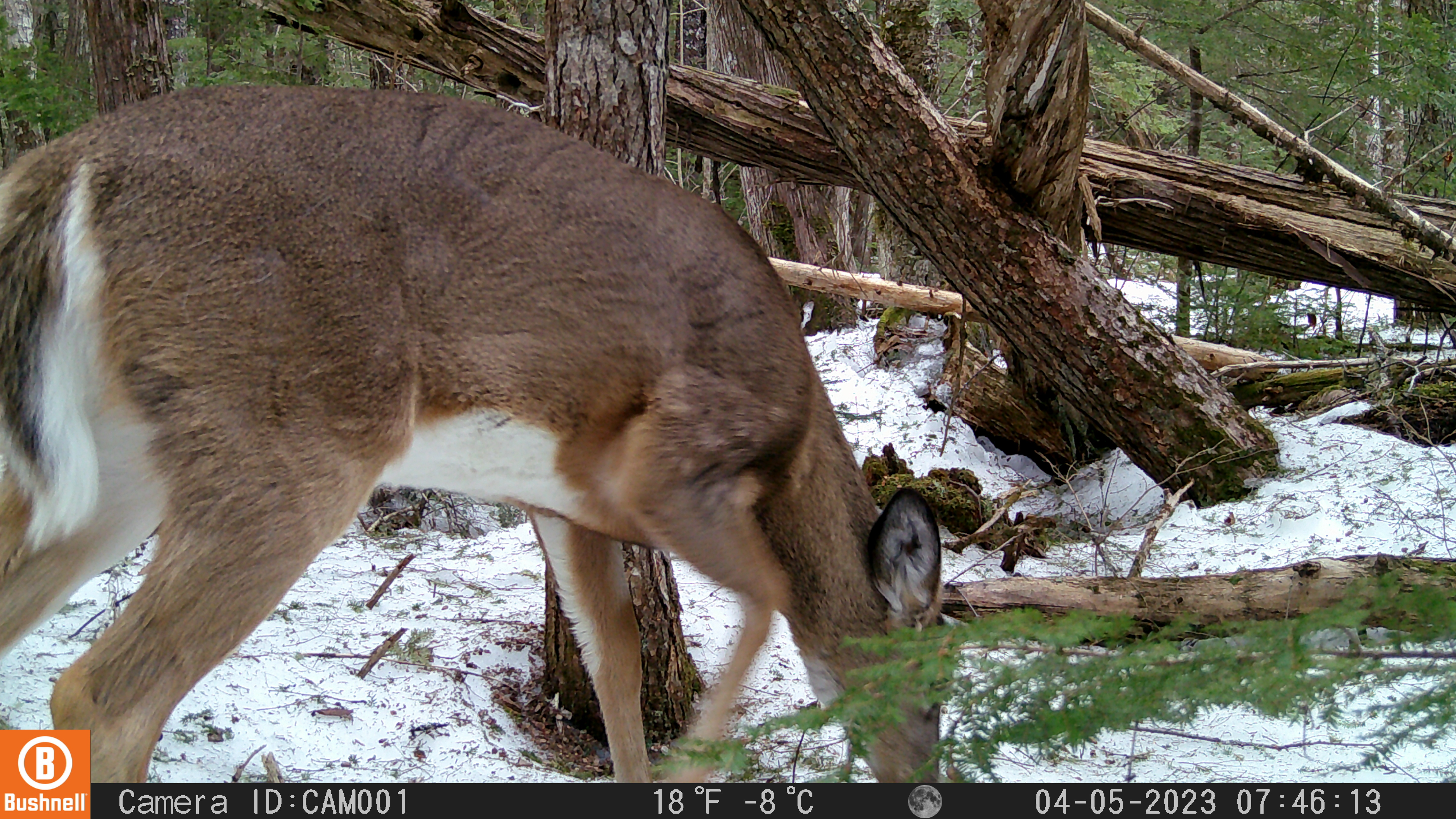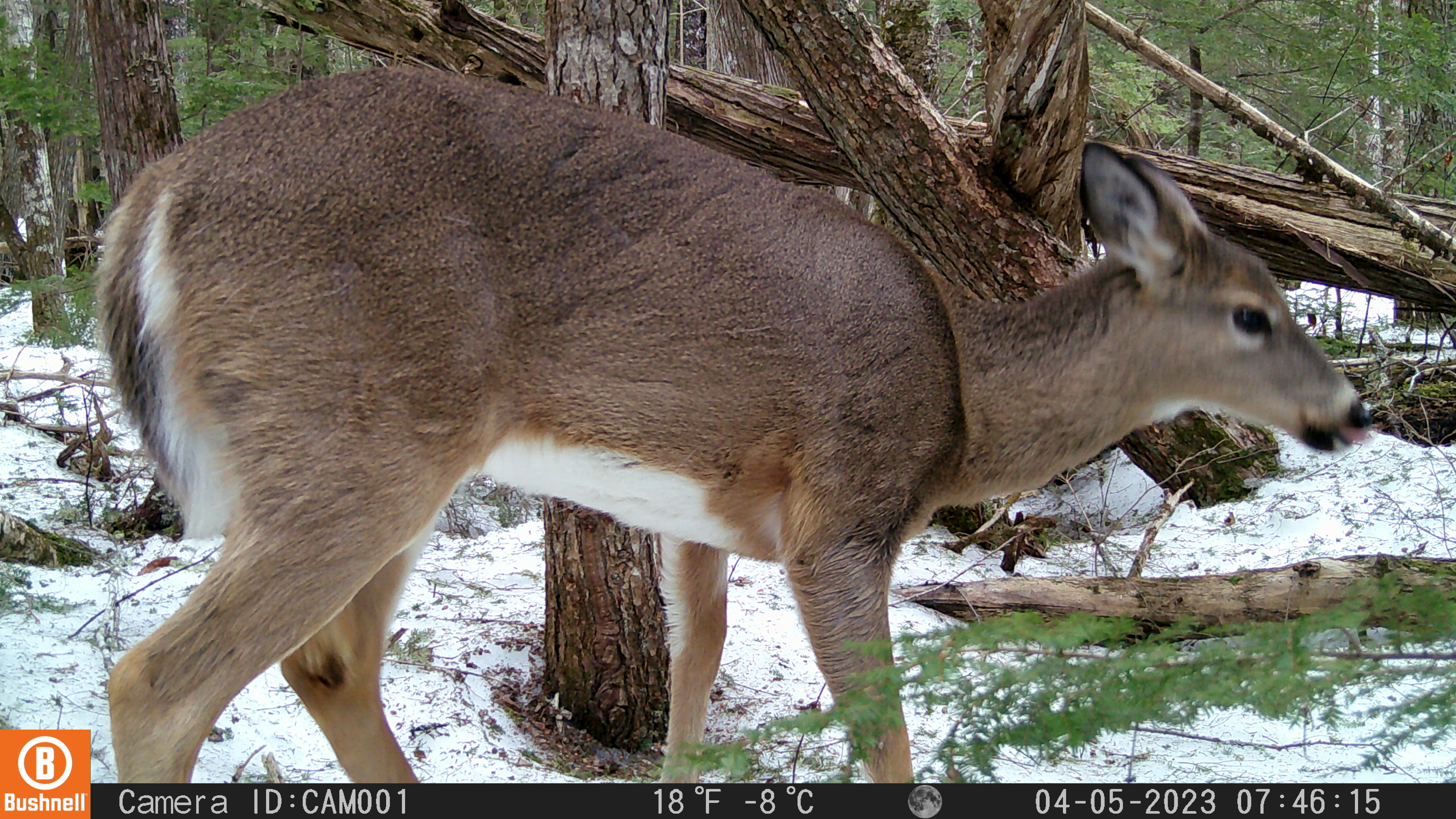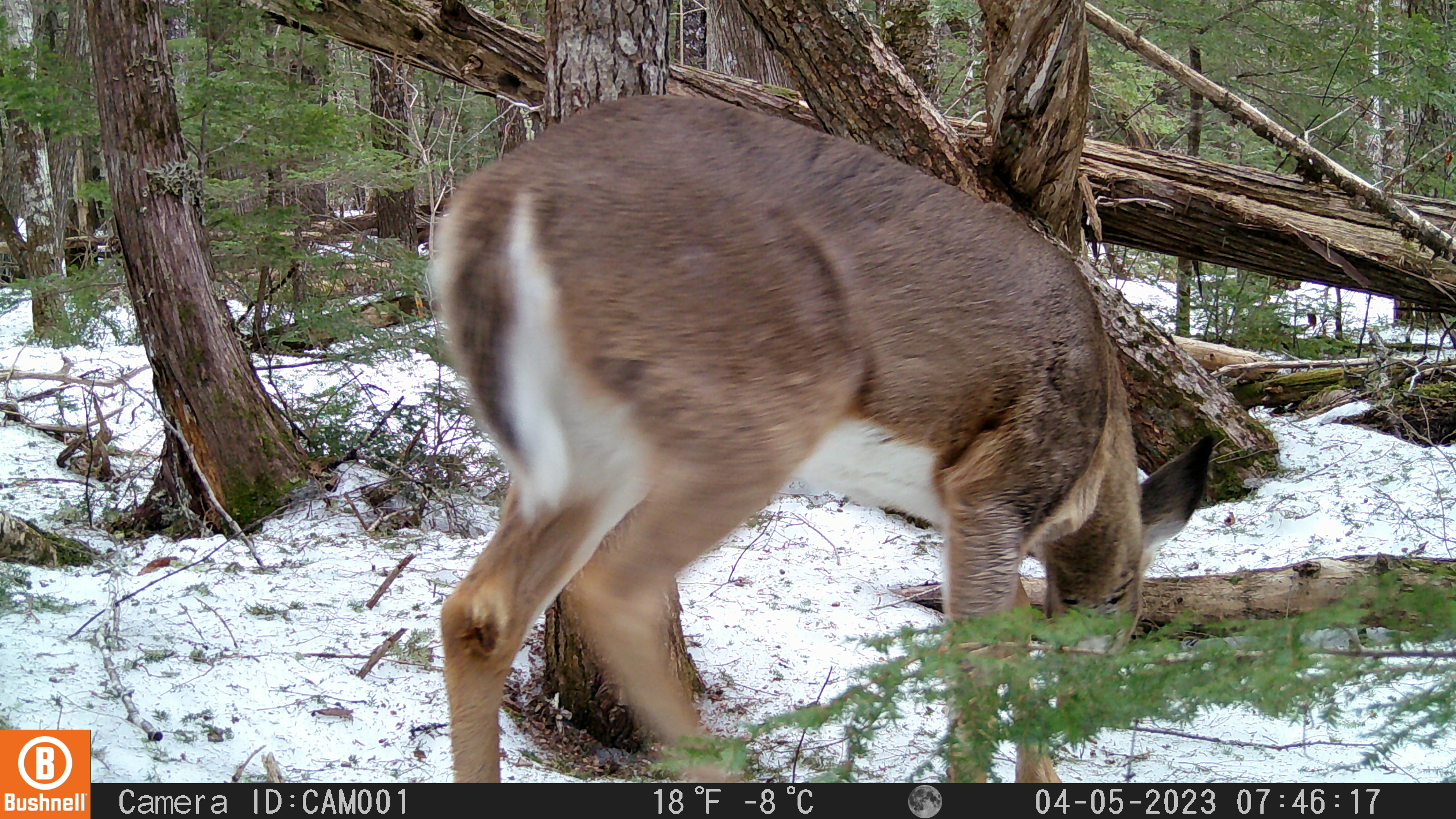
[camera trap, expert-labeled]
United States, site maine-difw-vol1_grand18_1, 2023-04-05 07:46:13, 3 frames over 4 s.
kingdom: Animalia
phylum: Chordata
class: Mammalia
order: Artiodactyla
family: Cervidae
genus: Odocoileus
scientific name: Odocoileus virginianus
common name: white-tailed deer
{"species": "white-tailed deer (Odocoileus virginianus)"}